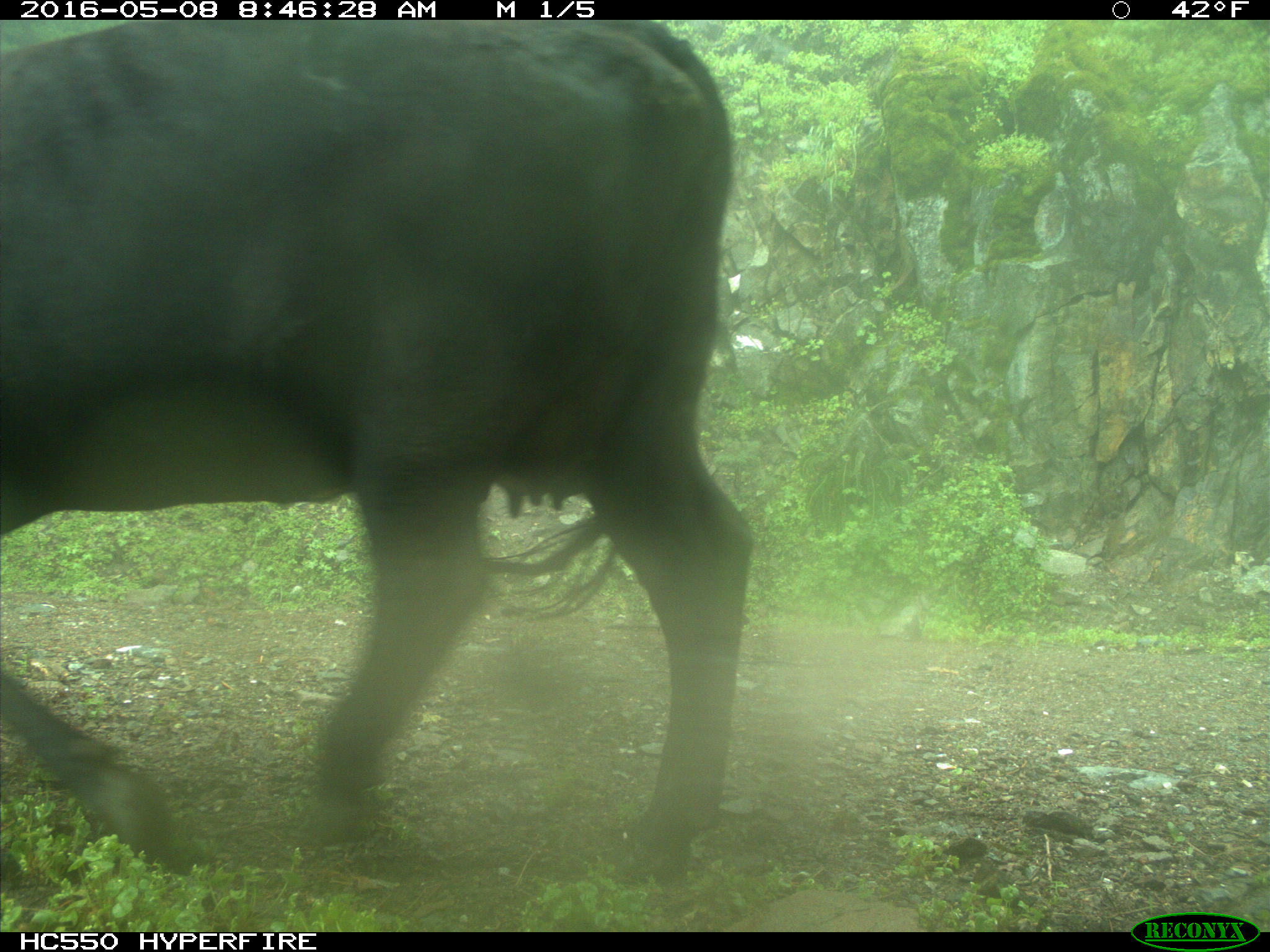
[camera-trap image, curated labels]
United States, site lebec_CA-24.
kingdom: Animalia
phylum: Chordata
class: Mammalia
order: Artiodactyla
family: Bovidae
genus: Bos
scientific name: Bos taurus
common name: domestic cow